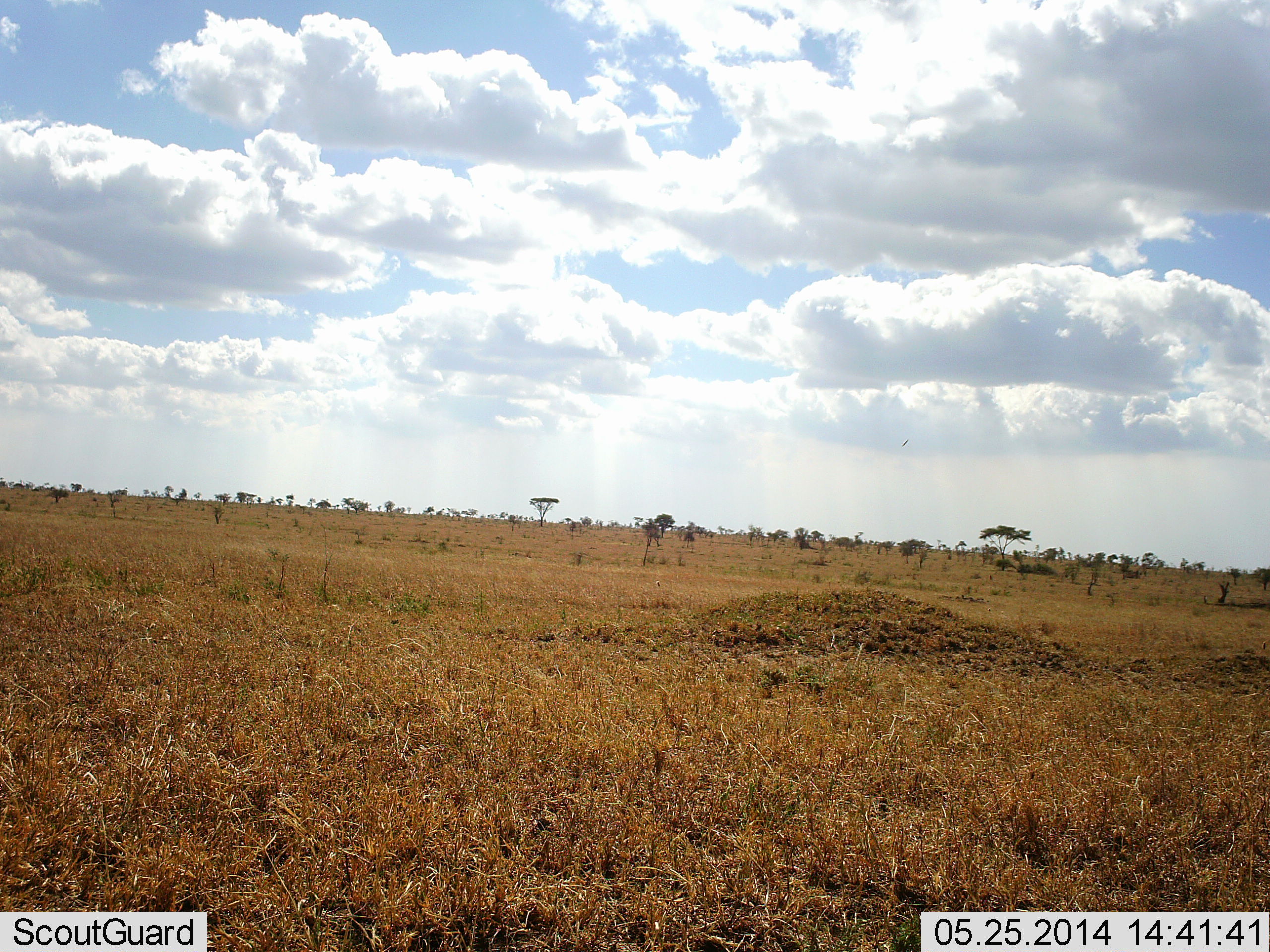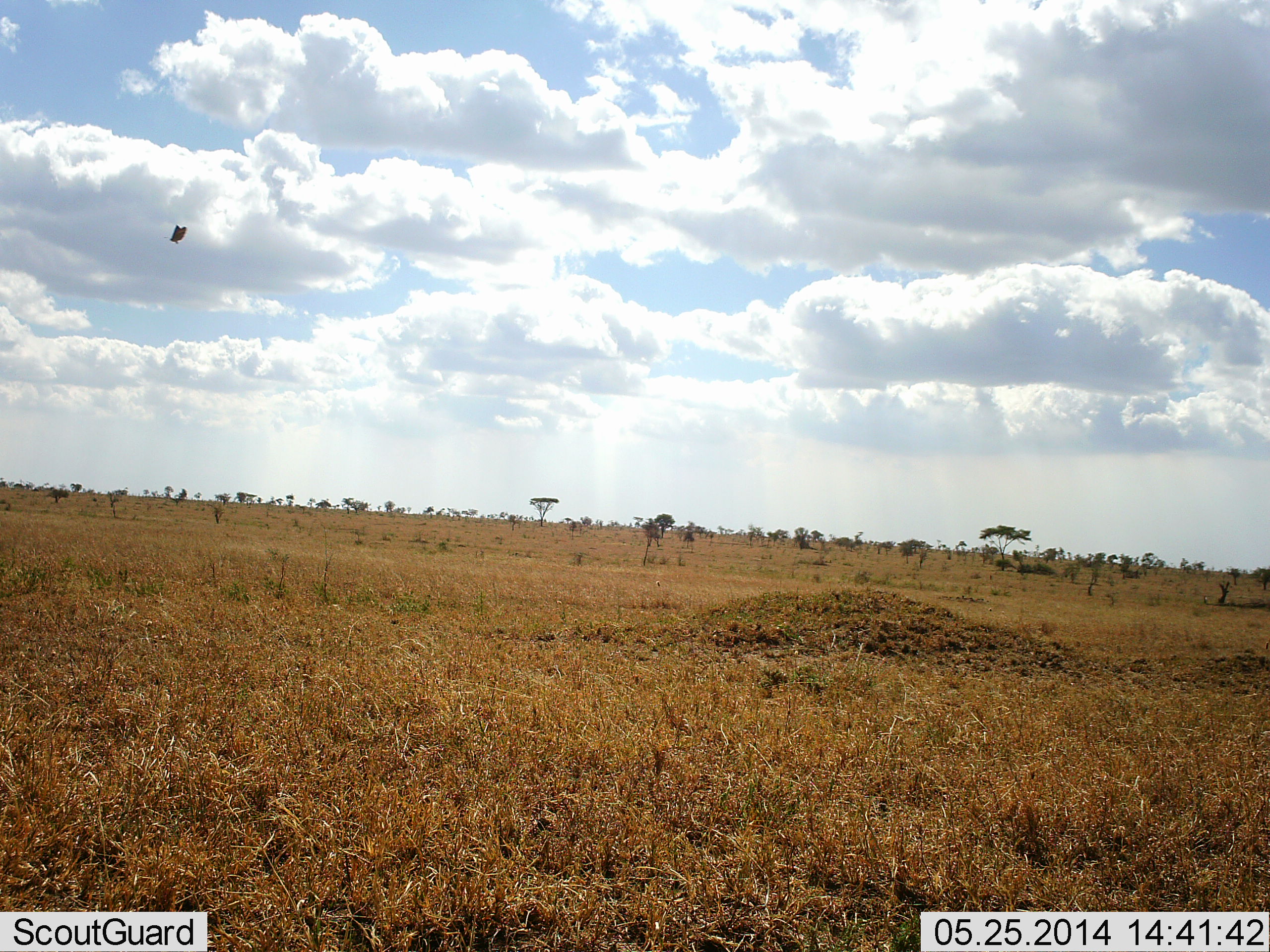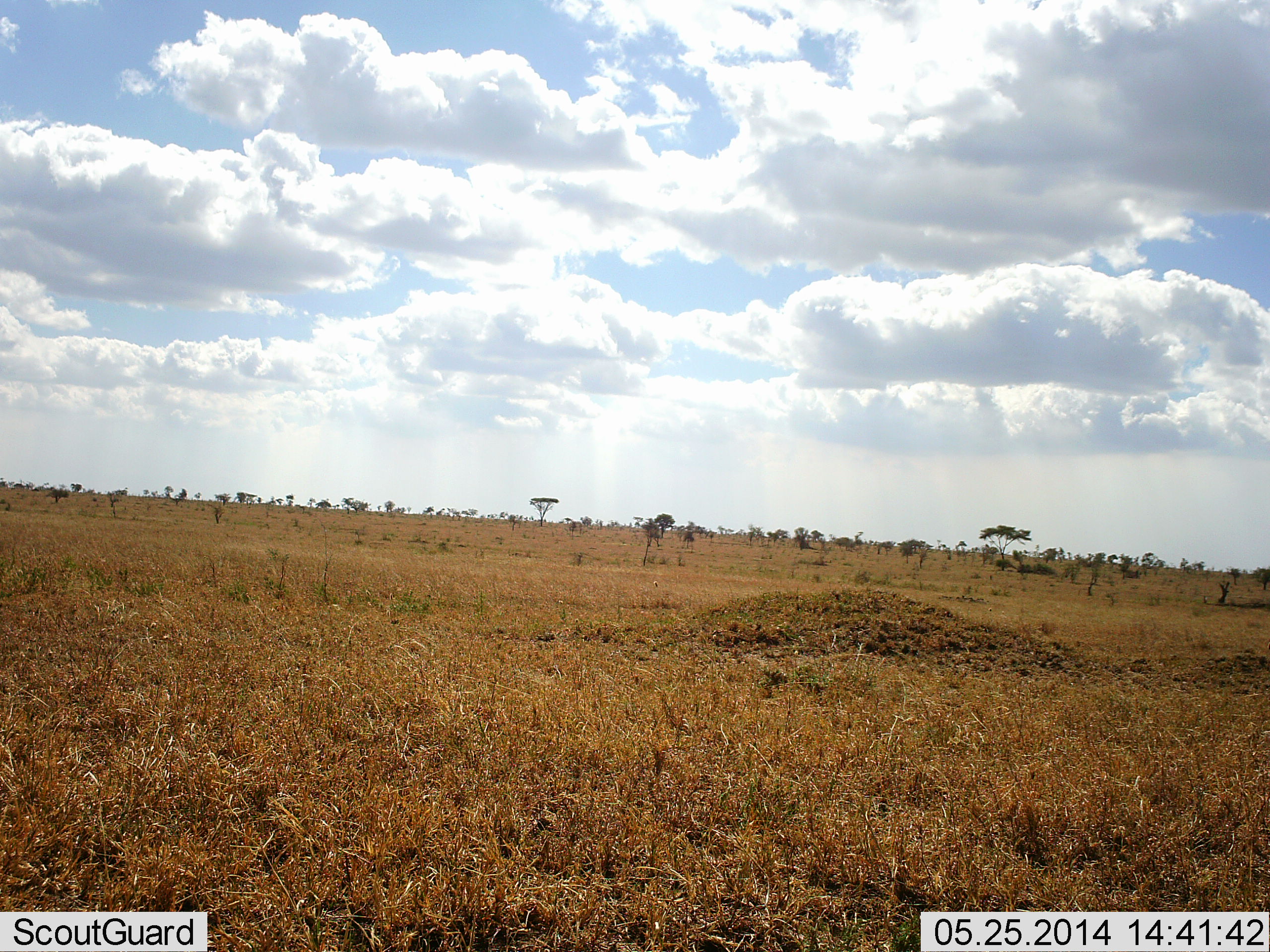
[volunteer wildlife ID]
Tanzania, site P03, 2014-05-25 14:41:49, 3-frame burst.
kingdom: Animalia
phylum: Chordata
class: Aves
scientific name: Aves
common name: bird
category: otherbird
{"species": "otherbird (bird) (Aves)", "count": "1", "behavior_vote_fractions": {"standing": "0%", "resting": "0%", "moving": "100%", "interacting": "0%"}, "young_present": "0%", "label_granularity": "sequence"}